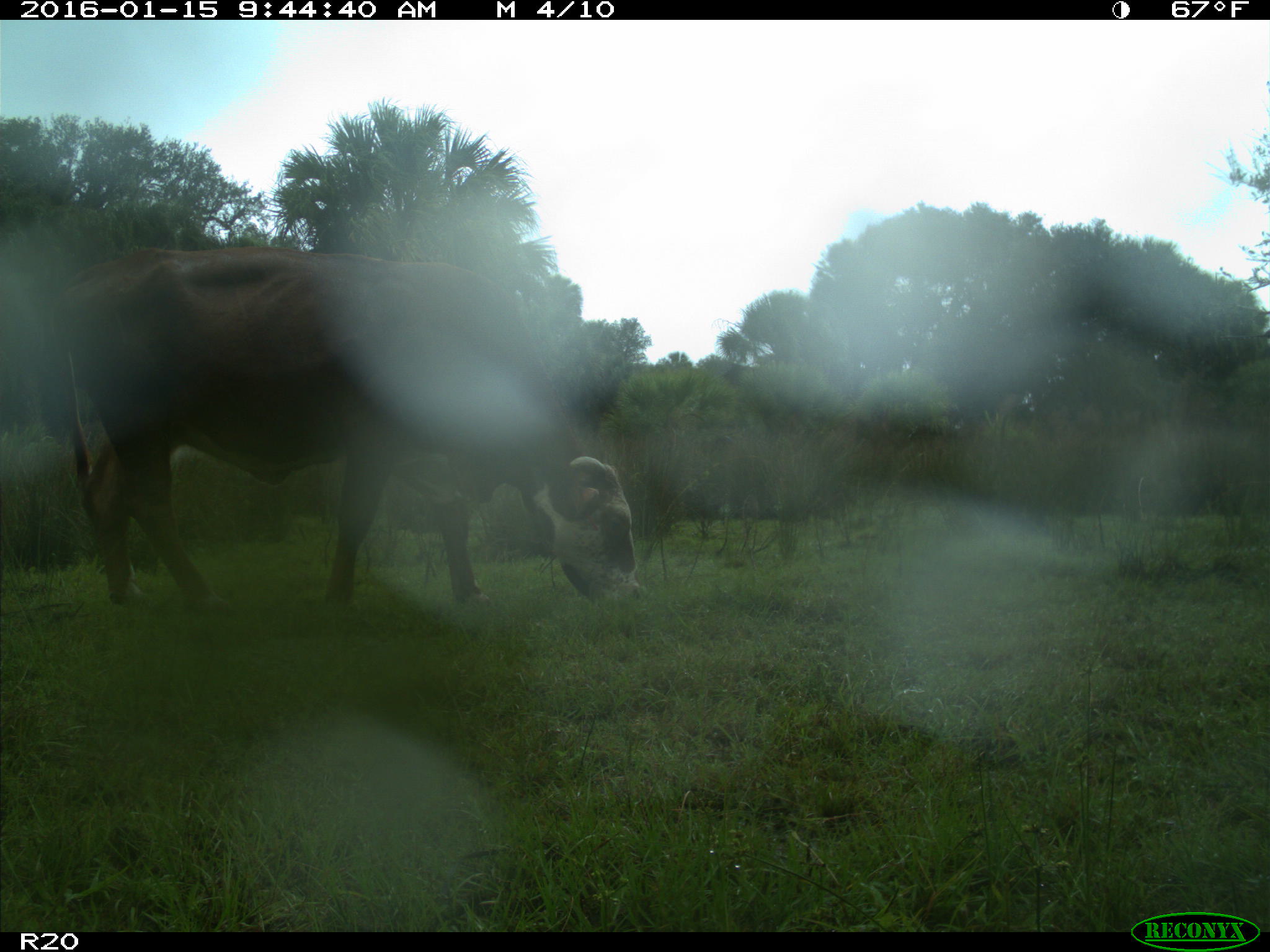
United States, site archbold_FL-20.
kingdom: Animalia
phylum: Chordata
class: Mammalia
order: Artiodactyla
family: Bovidae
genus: Bos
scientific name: Bos taurus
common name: domestic cow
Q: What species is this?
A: Bos taurus (domestic cow).